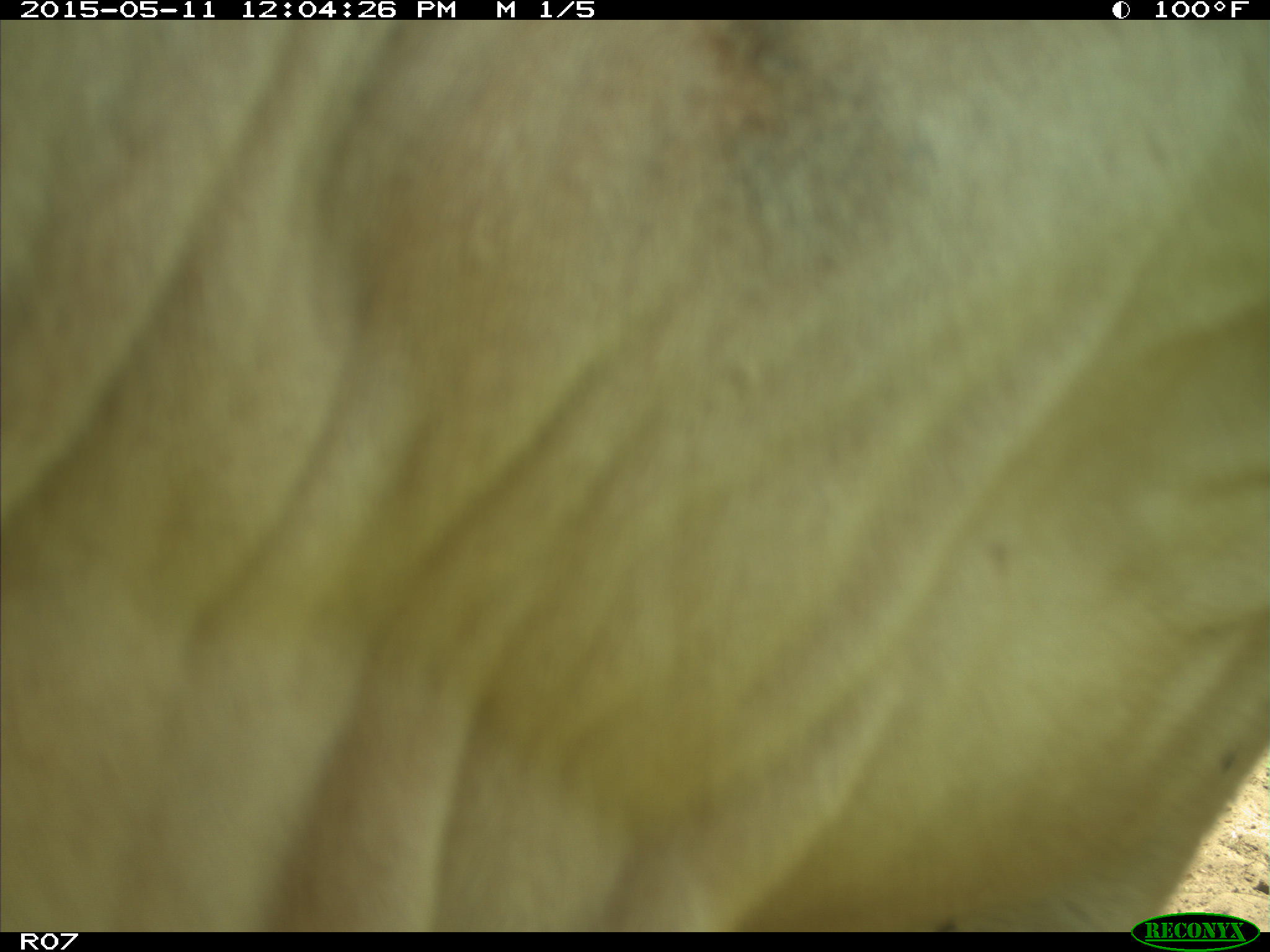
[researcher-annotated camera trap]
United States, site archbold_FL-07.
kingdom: Animalia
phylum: Chordata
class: Mammalia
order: Artiodactyla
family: Bovidae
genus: Bos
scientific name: Bos taurus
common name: domestic cow